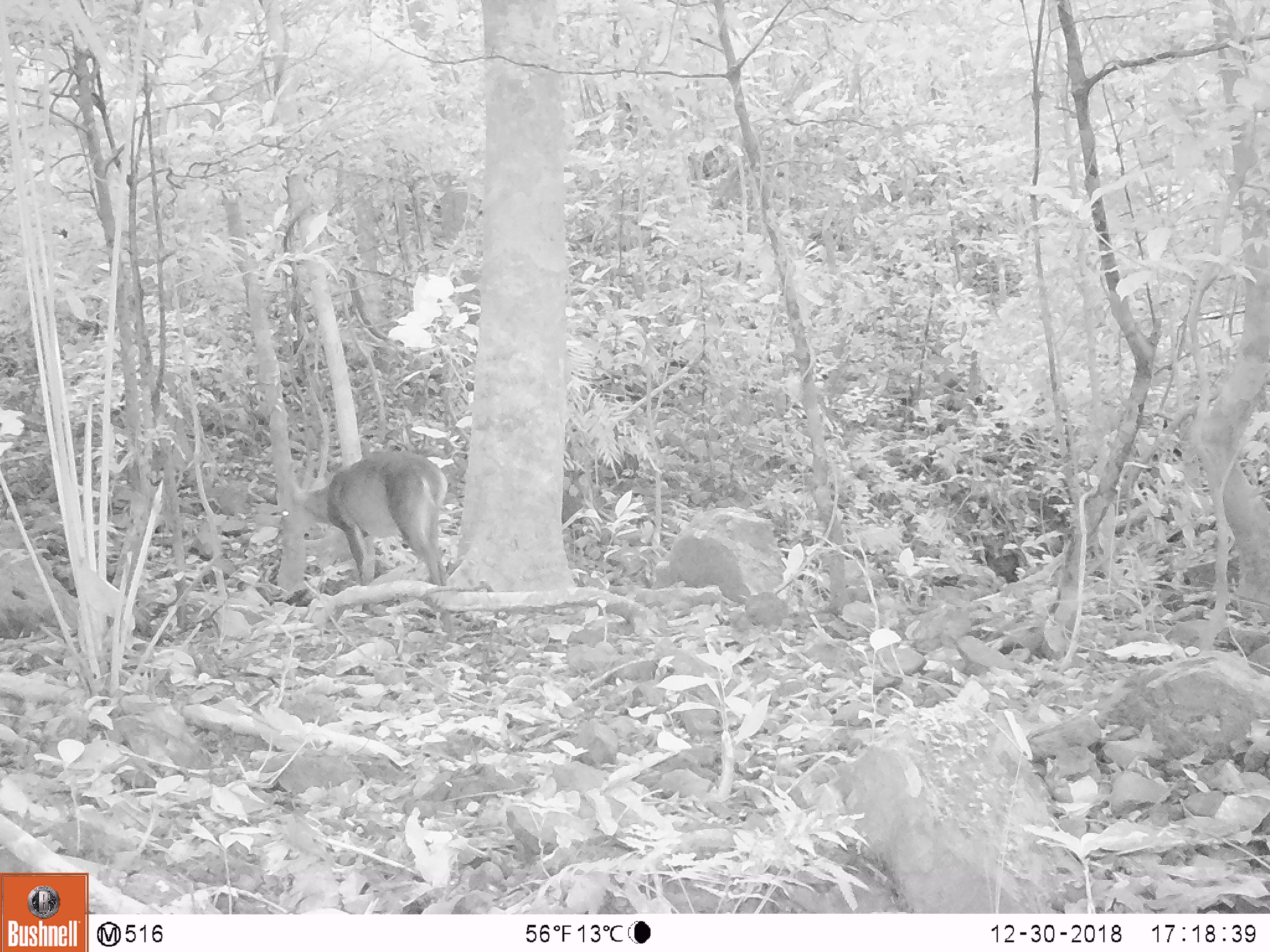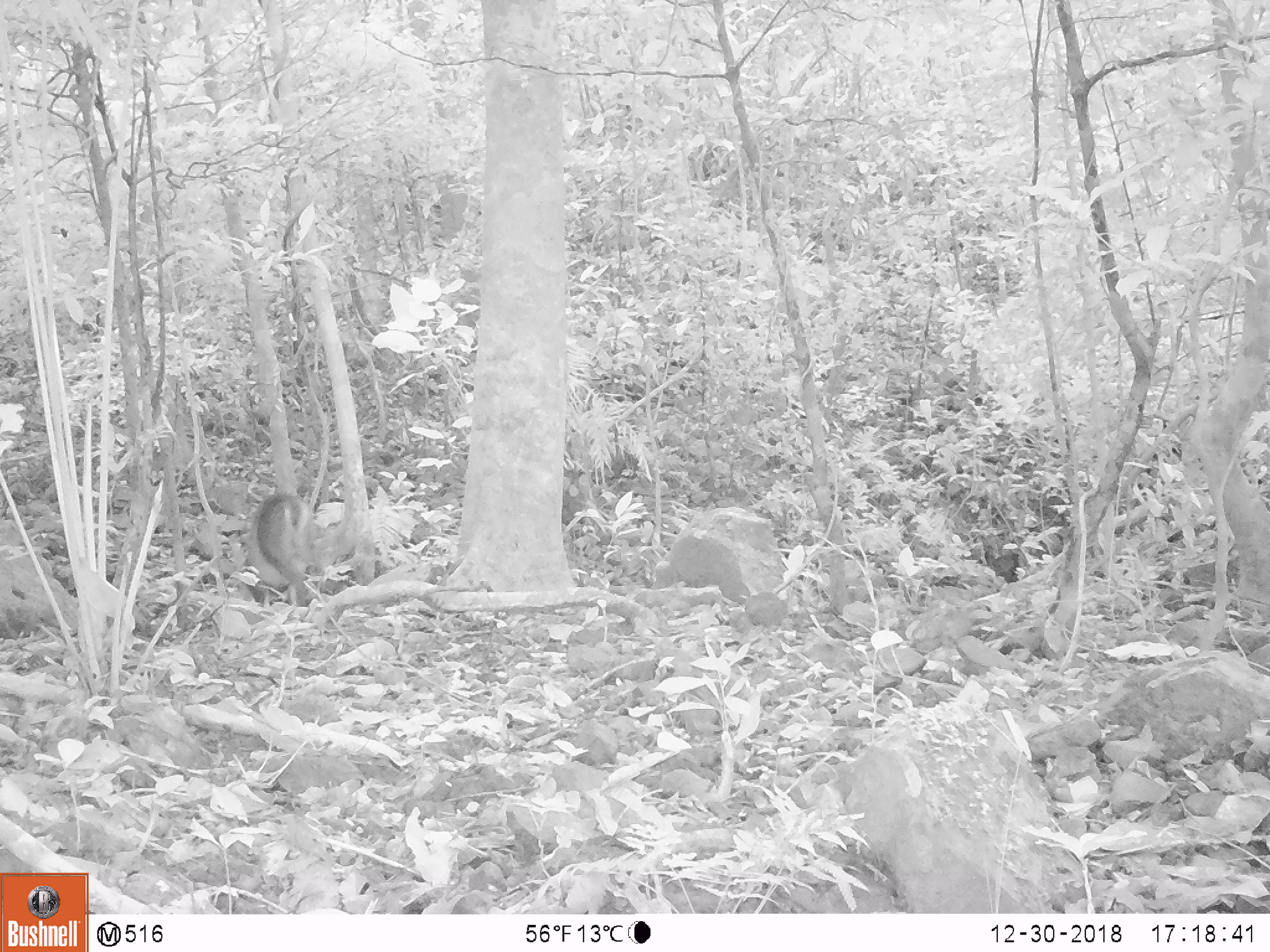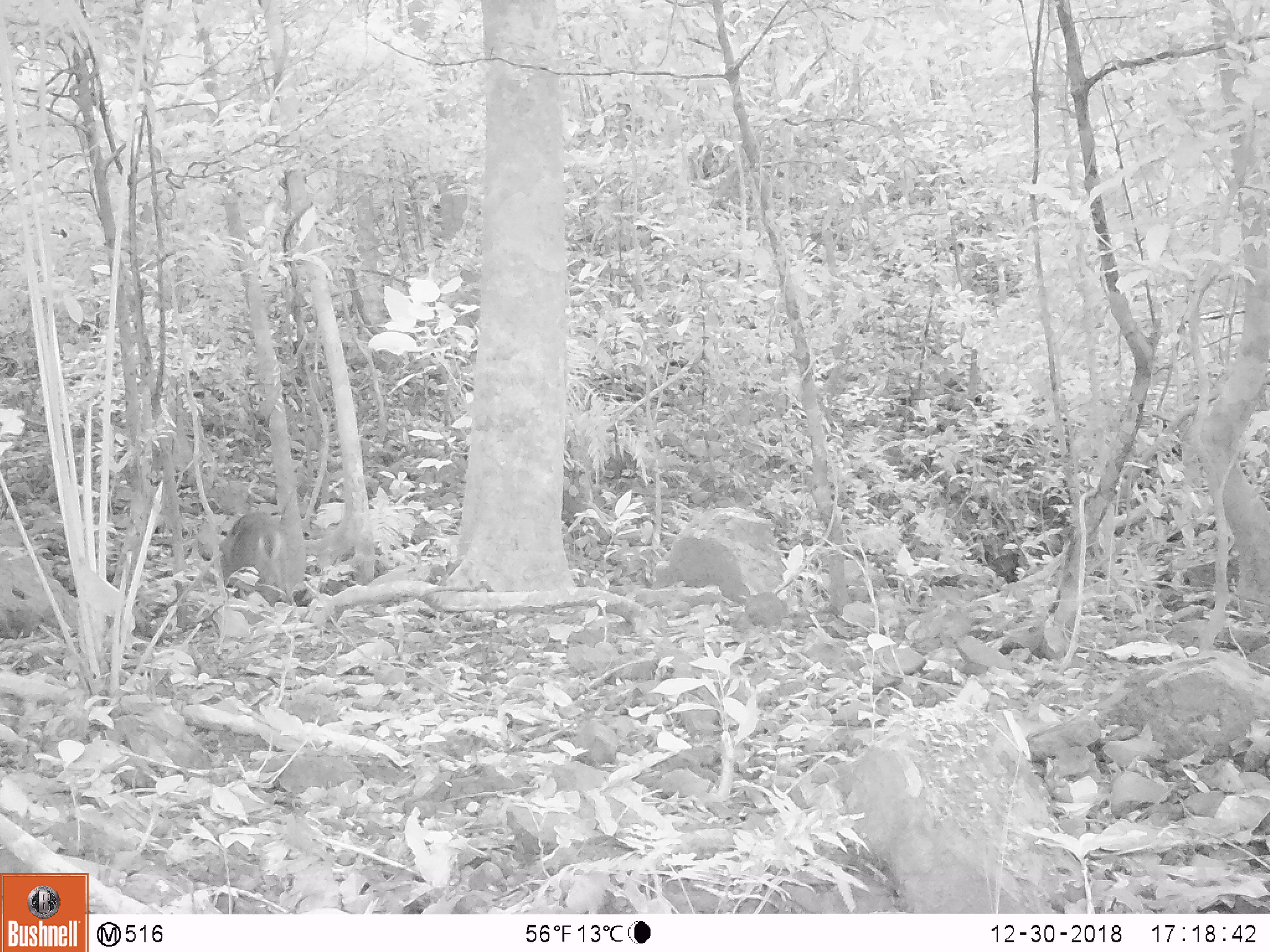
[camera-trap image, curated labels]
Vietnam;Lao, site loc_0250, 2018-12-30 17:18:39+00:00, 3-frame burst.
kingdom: Animalia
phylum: Chordata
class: Mammalia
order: Artiodactyla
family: Cervidae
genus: Muntiacus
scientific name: Muntiacus vuquangensis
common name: large-antlered muntjac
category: large antlered muntjac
Large antlered muntjac (large-antlered muntjac) (Muntiacus vuquangensis). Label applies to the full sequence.